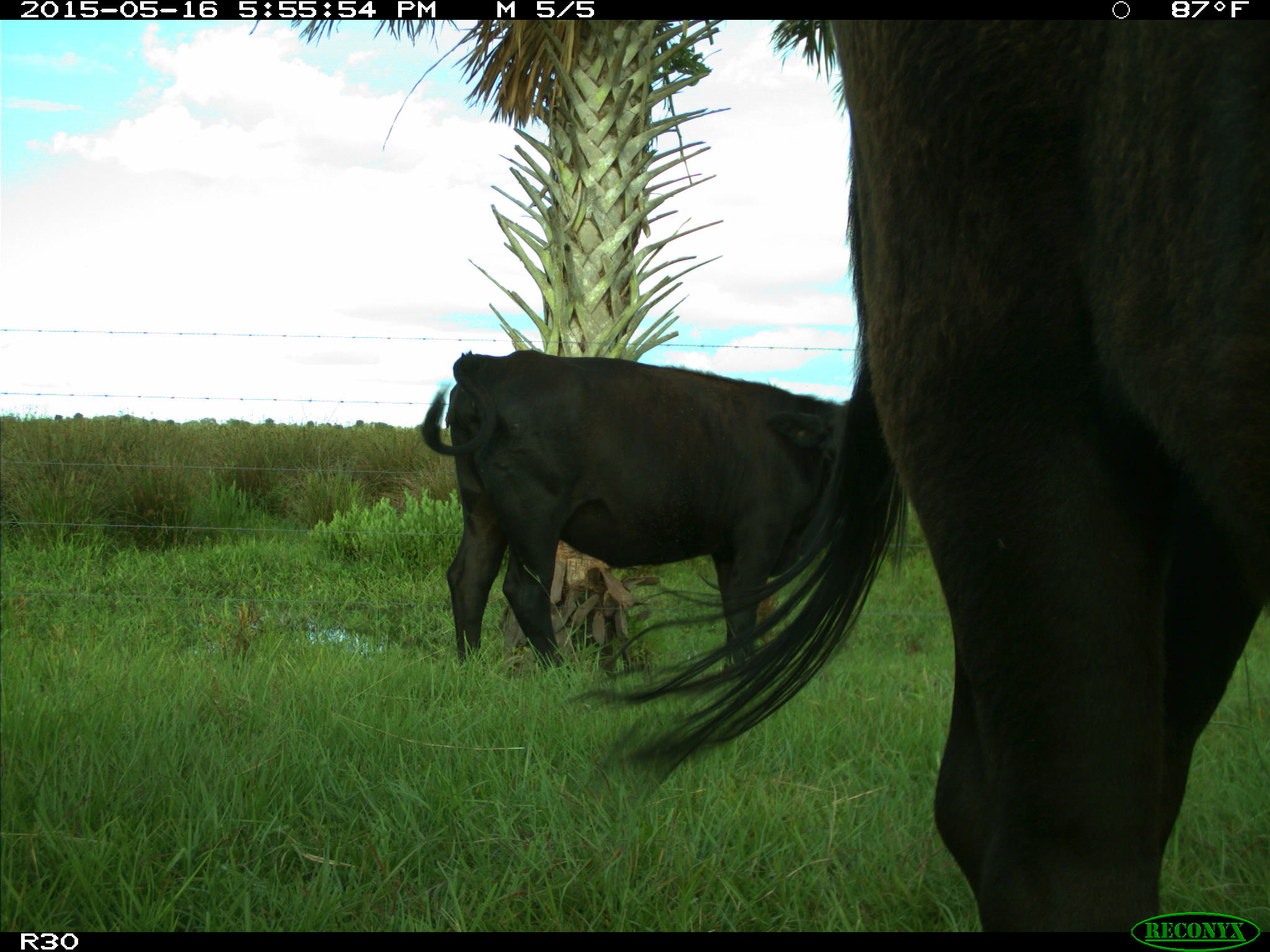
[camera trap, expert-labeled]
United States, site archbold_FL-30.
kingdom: Animalia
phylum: Chordata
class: Mammalia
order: Artiodactyla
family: Bovidae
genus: Bos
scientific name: Bos taurus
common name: domestic cow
Bos taurus (domestic cow).